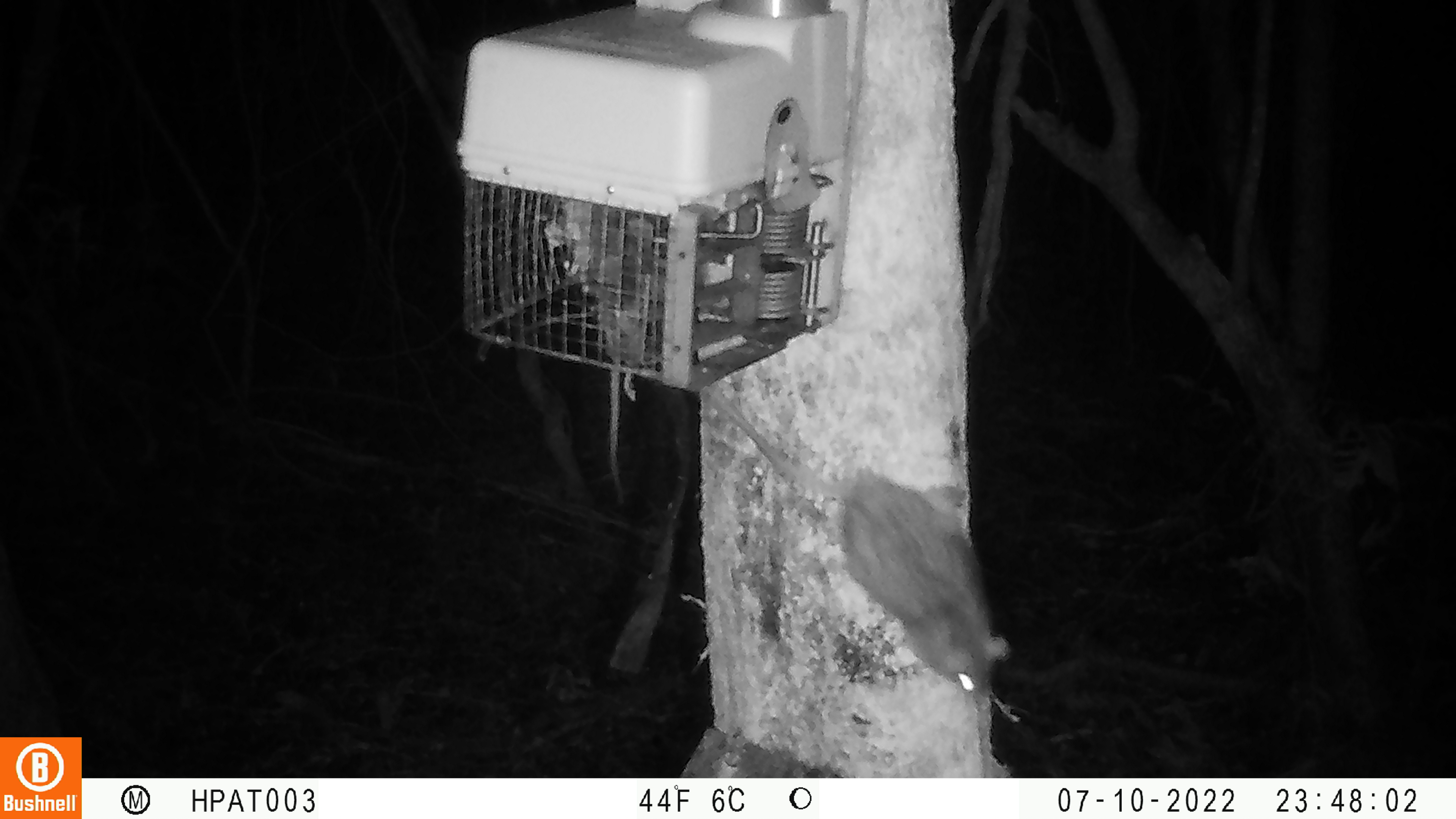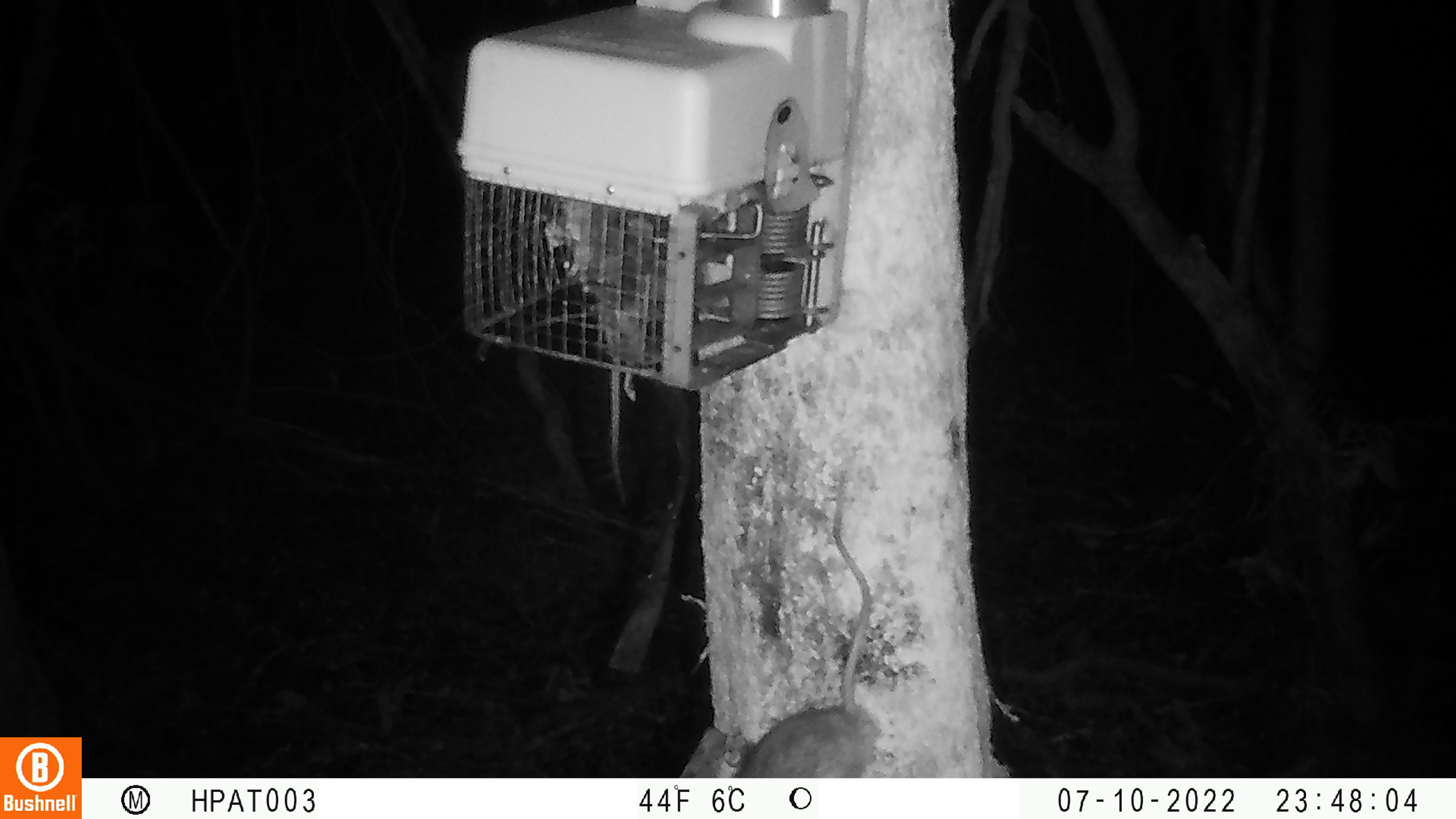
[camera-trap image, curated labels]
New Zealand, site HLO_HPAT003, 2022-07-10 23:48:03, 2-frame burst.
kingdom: Animalia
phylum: Chordata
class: Mammalia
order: Rodentia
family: Muridae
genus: Rattus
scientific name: Rattus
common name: rat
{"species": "rat (Rattus)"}